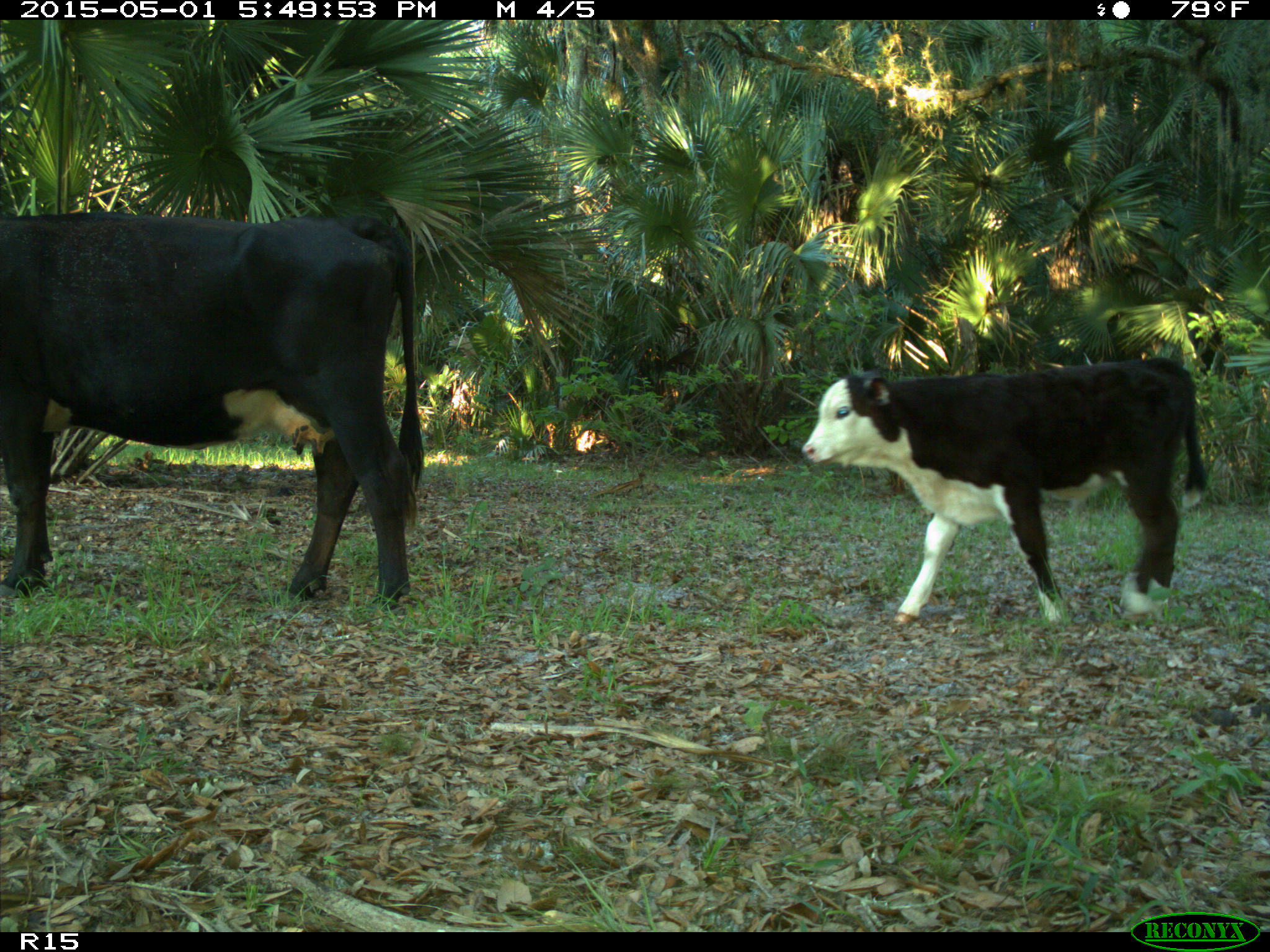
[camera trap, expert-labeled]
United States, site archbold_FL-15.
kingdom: Animalia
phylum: Chordata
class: Mammalia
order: Artiodactyla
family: Bovidae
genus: Bos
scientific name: Bos taurus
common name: domestic cow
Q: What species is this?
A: Bos taurus (domestic cow).